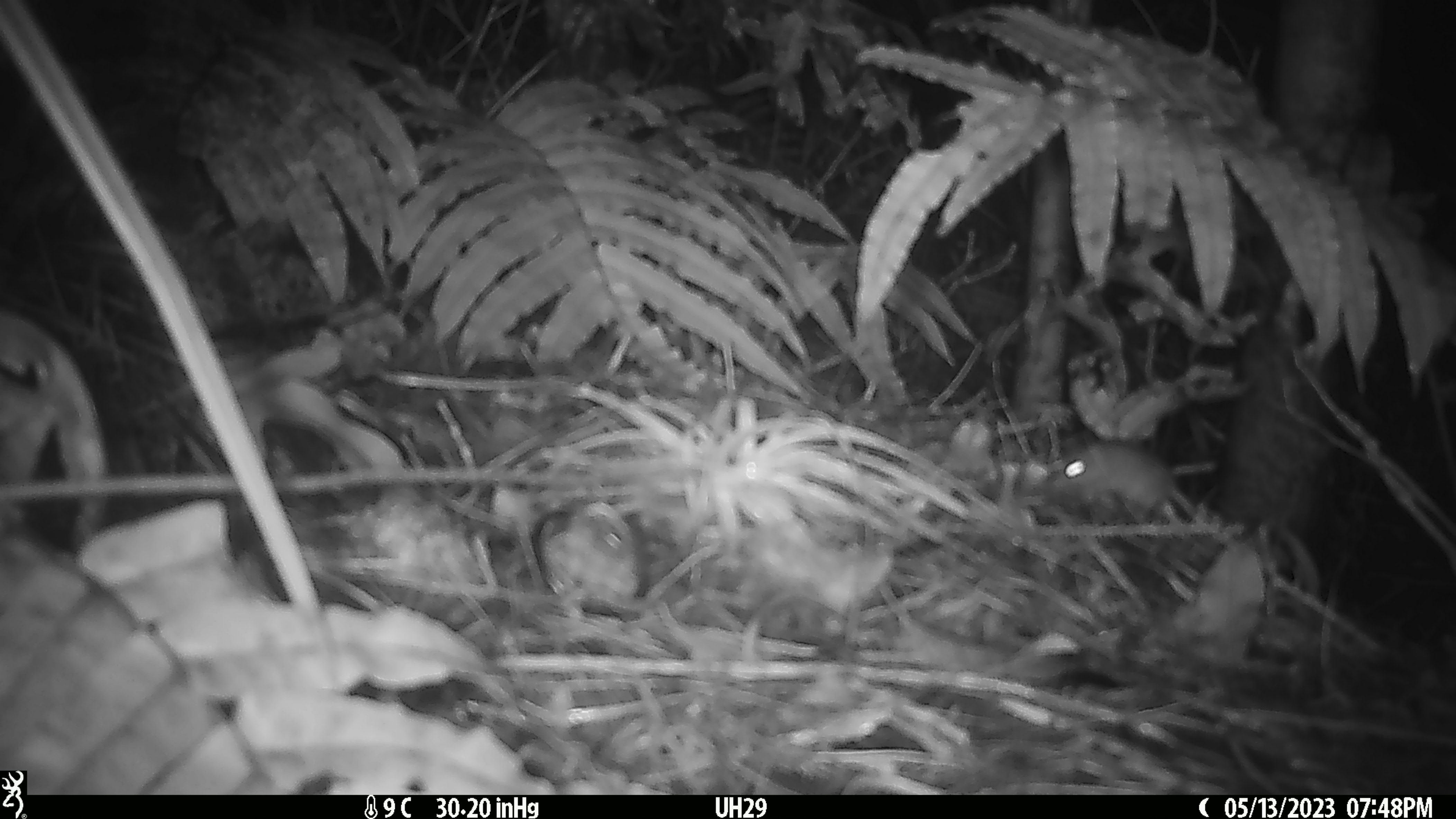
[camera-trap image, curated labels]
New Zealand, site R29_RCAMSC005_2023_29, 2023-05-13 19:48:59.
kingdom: Animalia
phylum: Chordata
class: Mammalia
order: Rodentia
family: Muridae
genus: Mus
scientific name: Mus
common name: mouse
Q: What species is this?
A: Mouse (Mus).